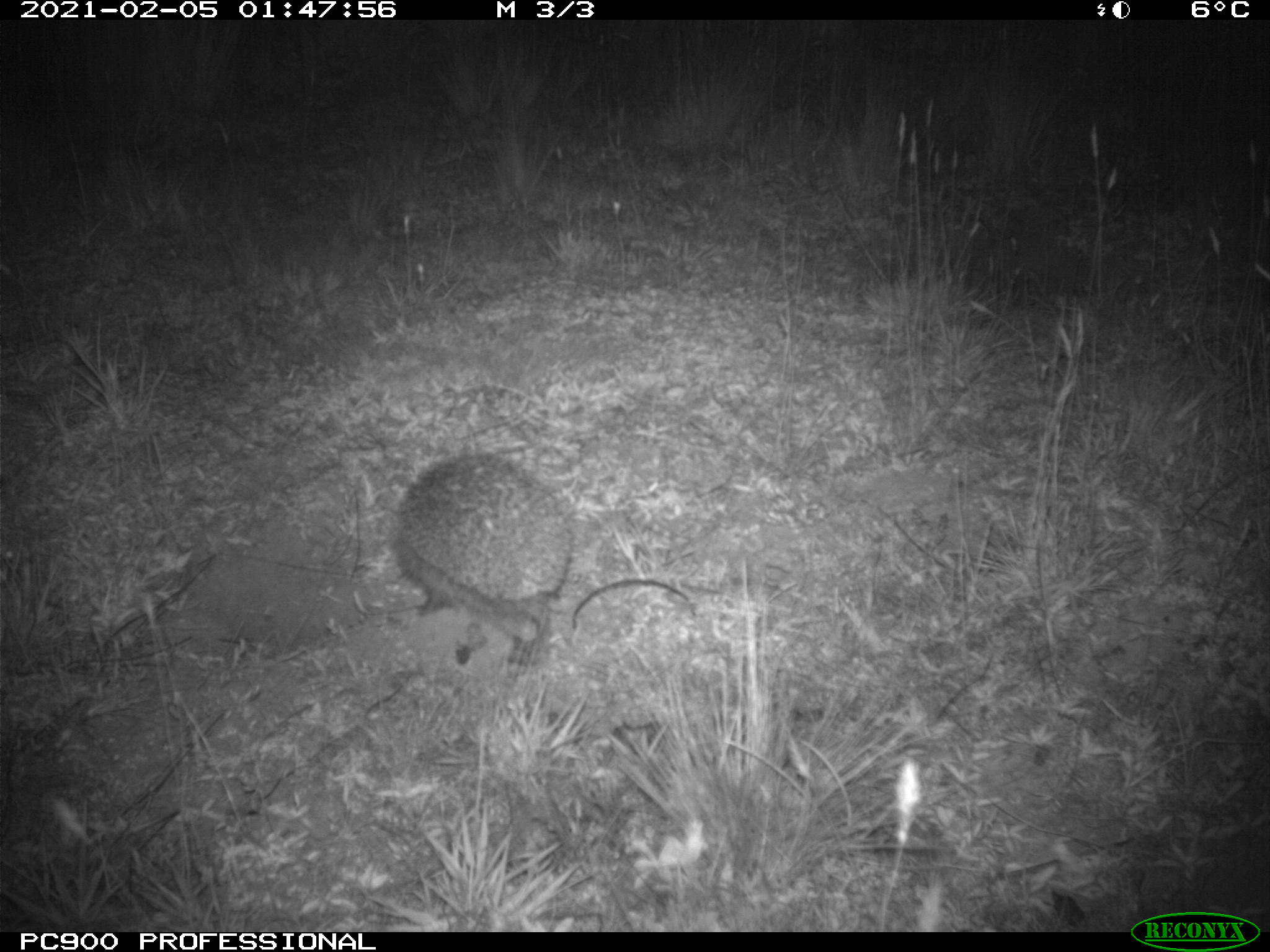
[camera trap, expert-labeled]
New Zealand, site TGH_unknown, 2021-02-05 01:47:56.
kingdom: Animalia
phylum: Chordata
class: Mammalia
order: Eulipotyphla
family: Erinaceidae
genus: Erinaceus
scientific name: Erinaceus europaeus europaeus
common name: european hedgehog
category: hedgehog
Hedgehog (european hedgehog) (Erinaceus europaeus europaeus).